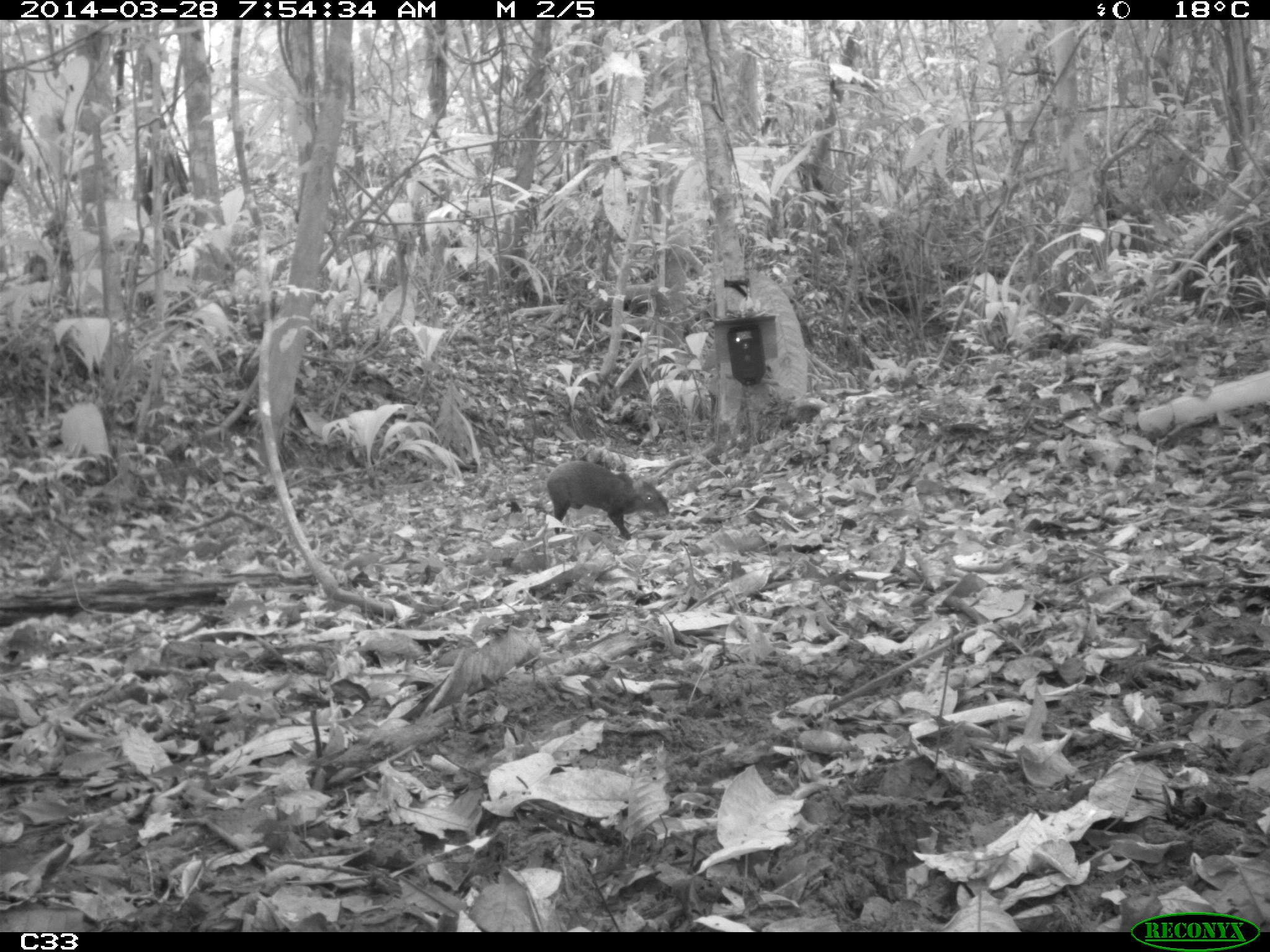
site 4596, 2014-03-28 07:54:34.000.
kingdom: Animalia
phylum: Chordata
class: Mammalia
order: Rodentia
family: Dasyproctidae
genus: Dasyprocta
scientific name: Dasyprocta leporina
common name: red-rumped agouti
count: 1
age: adult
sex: male